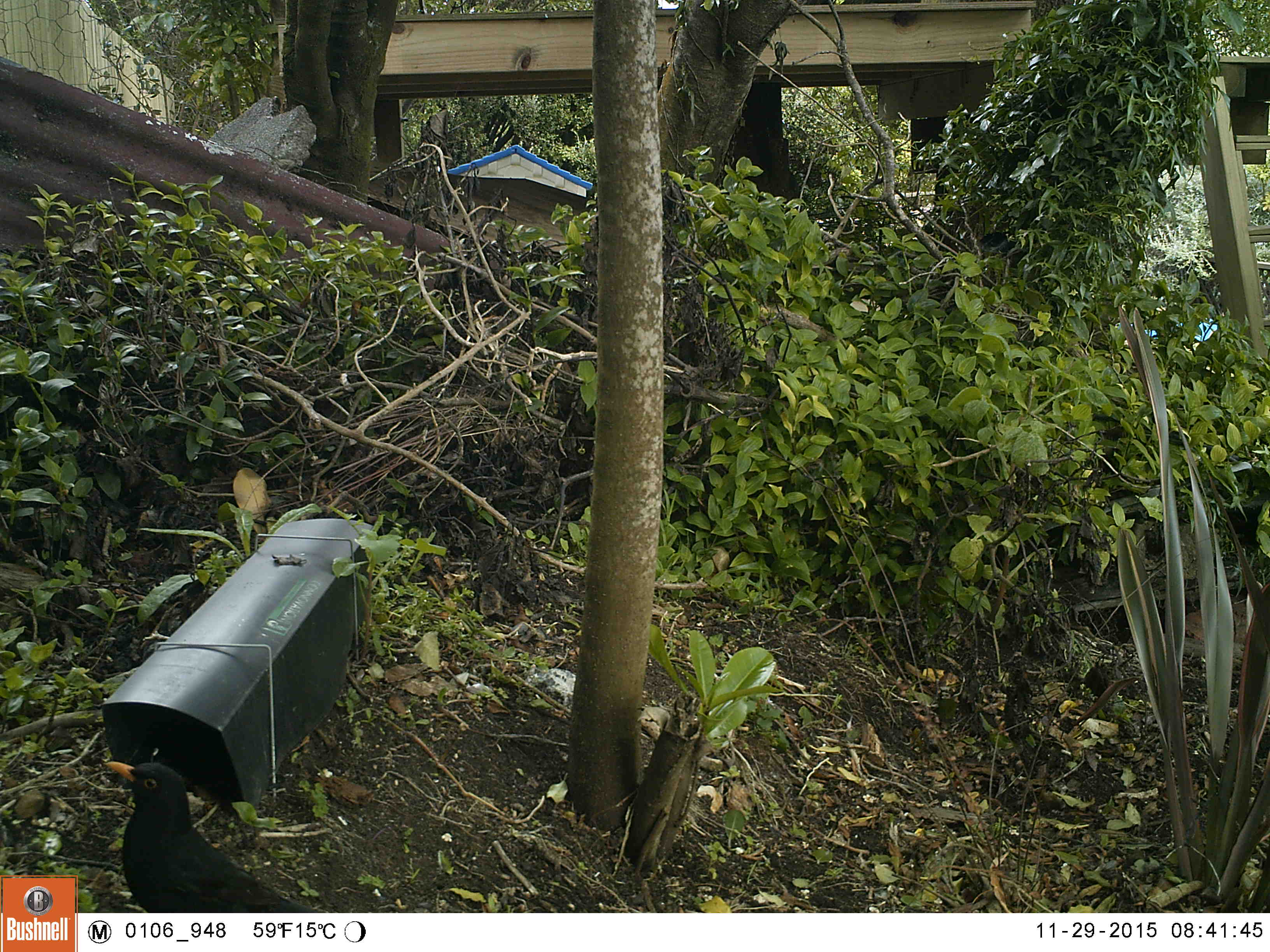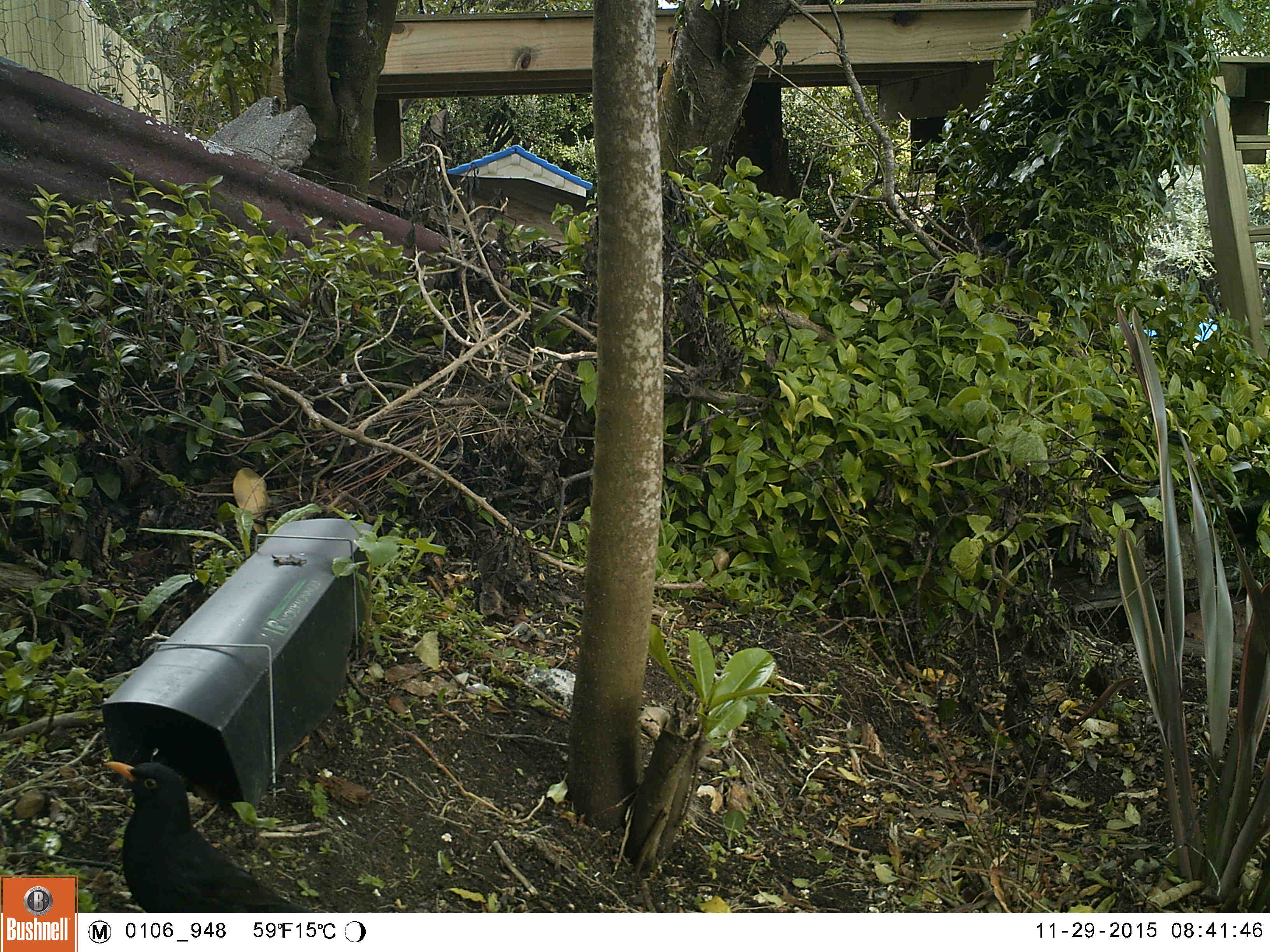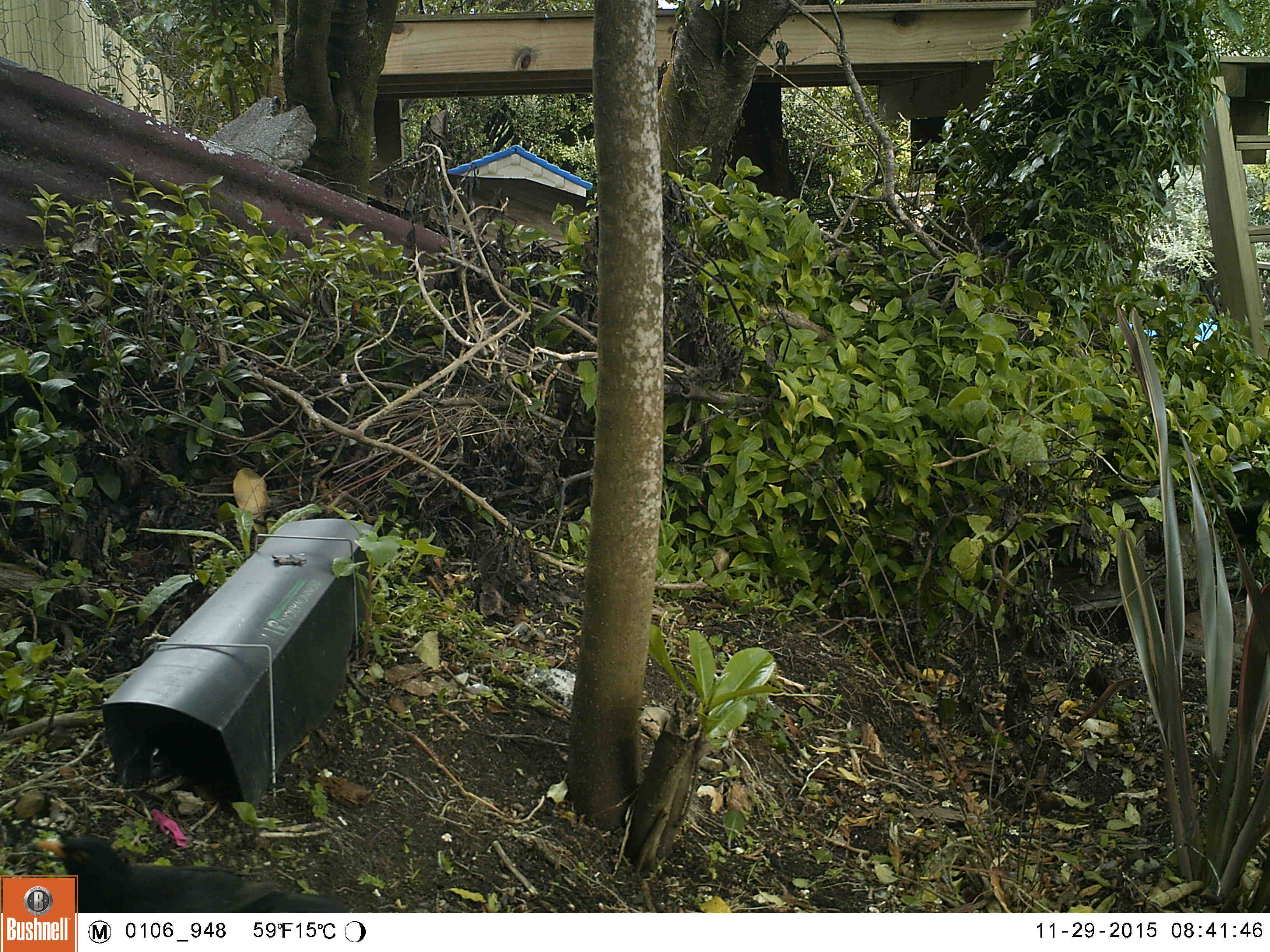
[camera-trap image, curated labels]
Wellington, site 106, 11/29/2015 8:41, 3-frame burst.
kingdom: Animalia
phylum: Chordata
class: Aves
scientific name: Aves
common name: bird